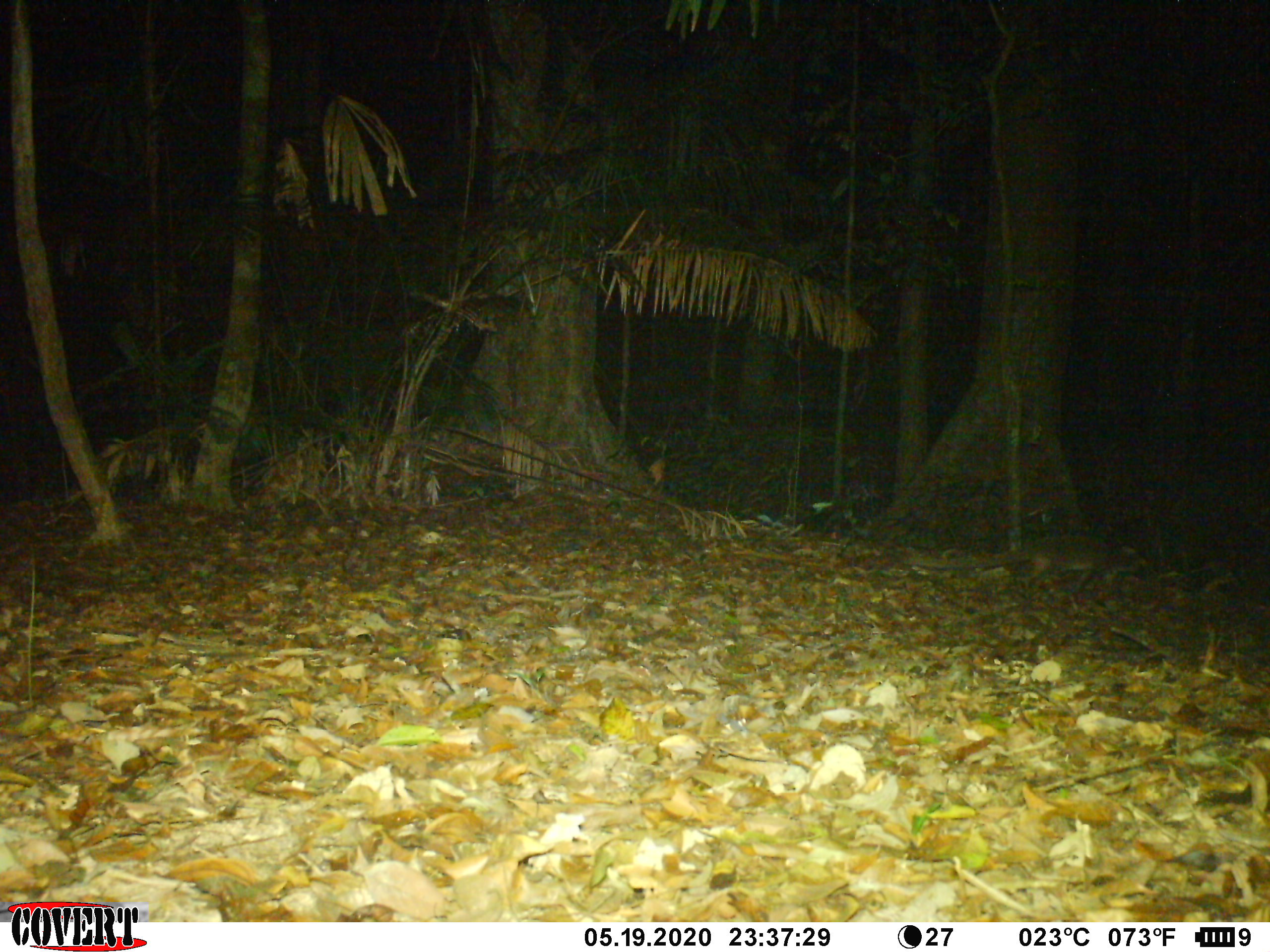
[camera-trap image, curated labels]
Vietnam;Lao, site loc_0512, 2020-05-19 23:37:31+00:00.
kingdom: Animalia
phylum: Chordata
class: Mammalia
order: Carnivora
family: Viverridae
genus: Paguma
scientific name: Paguma larvata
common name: masked palm civet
Masked palm civet (Paguma larvata). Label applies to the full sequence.